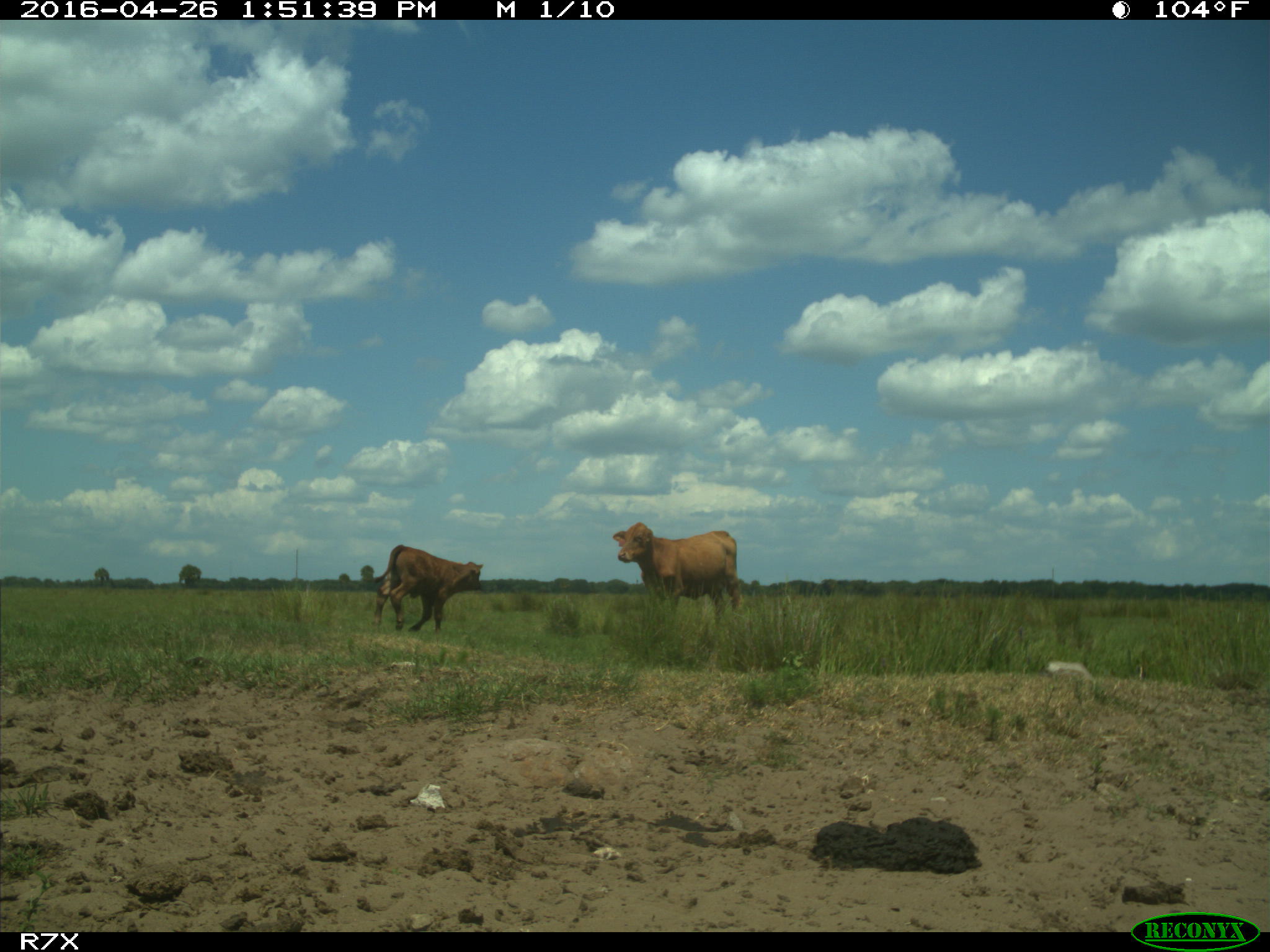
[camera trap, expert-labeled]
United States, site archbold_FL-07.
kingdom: Animalia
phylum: Chordata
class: Mammalia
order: Artiodactyla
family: Bovidae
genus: Bos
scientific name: Bos taurus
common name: domestic cow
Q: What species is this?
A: Bos taurus (domestic cow).